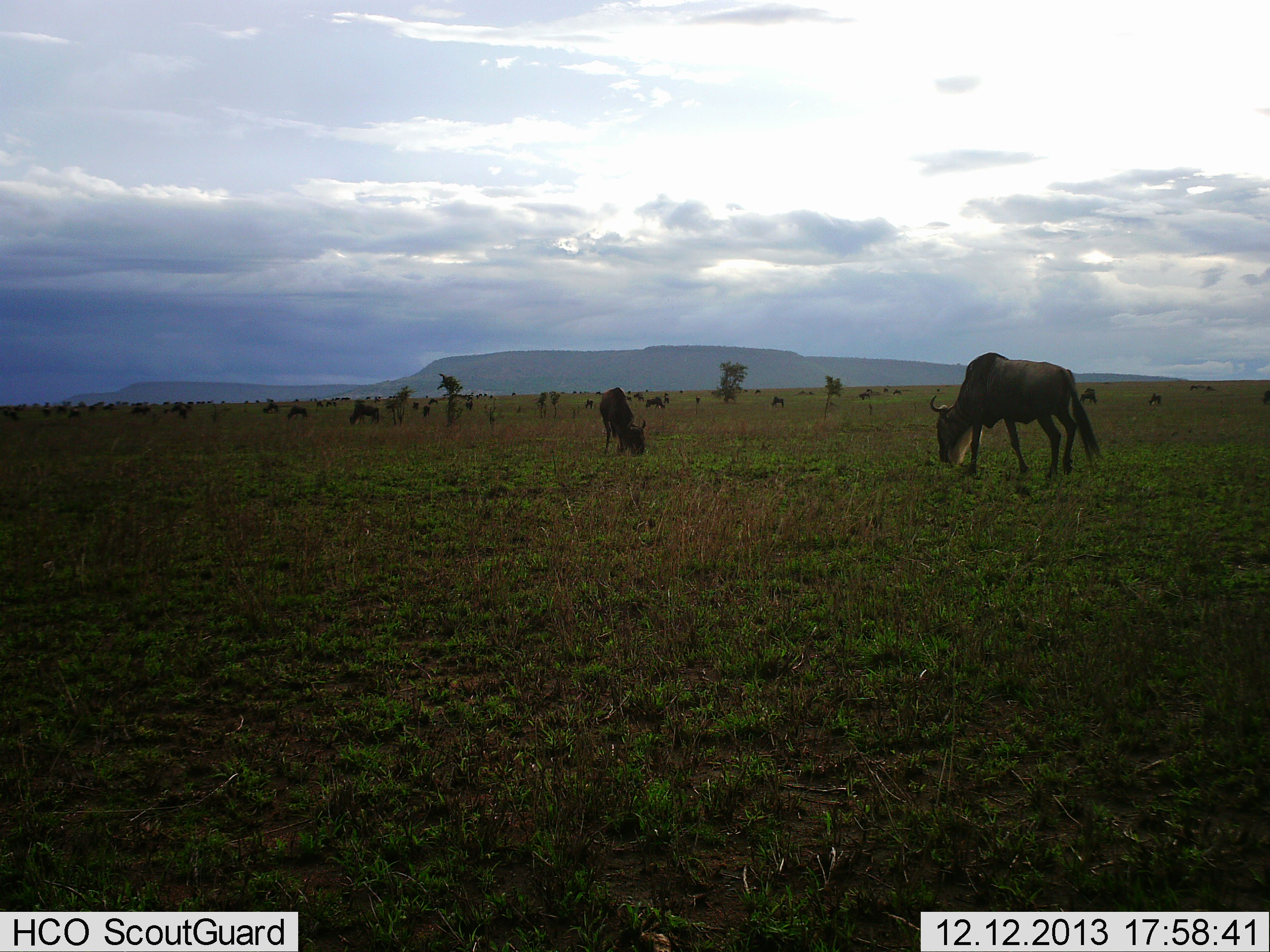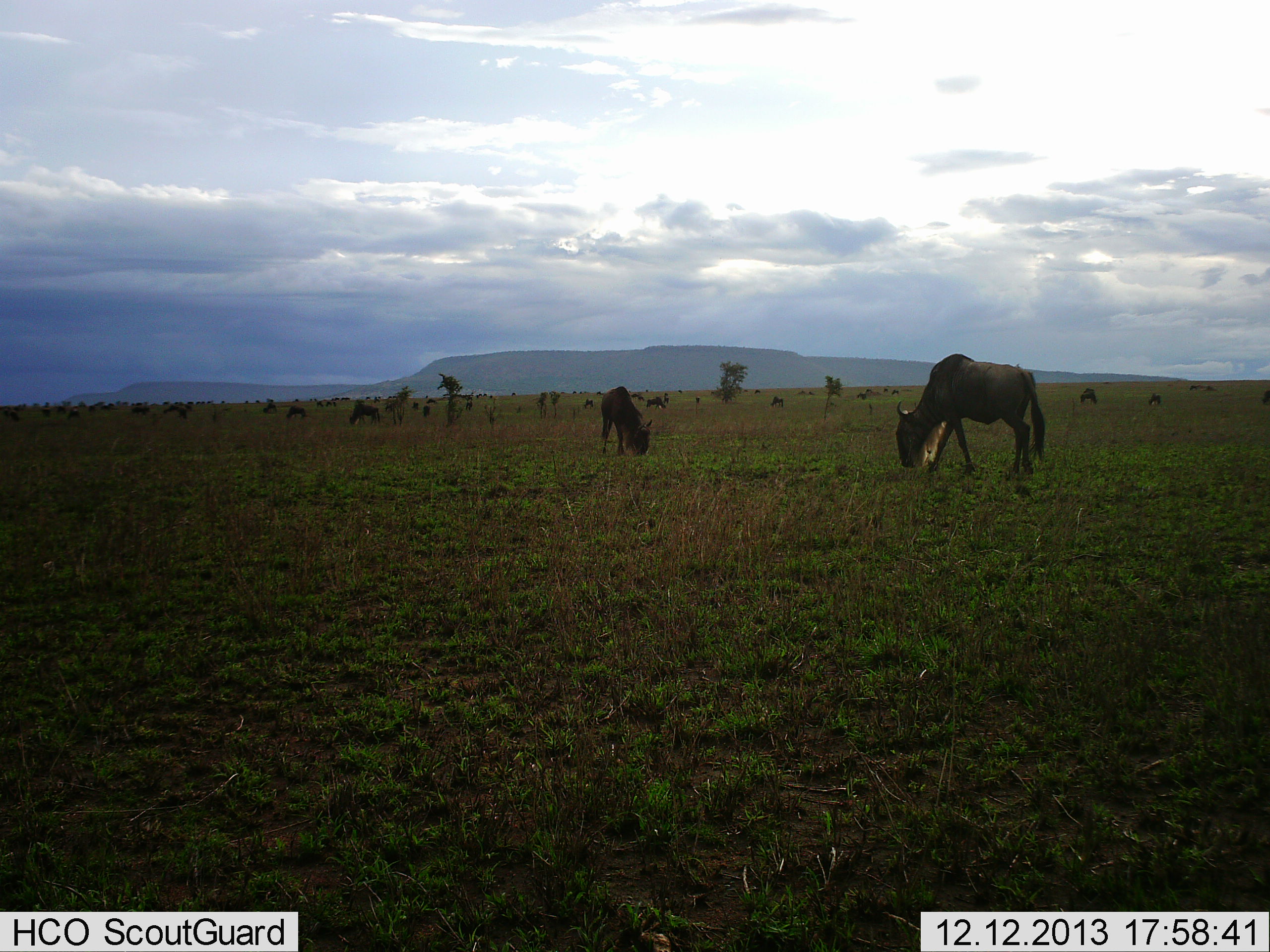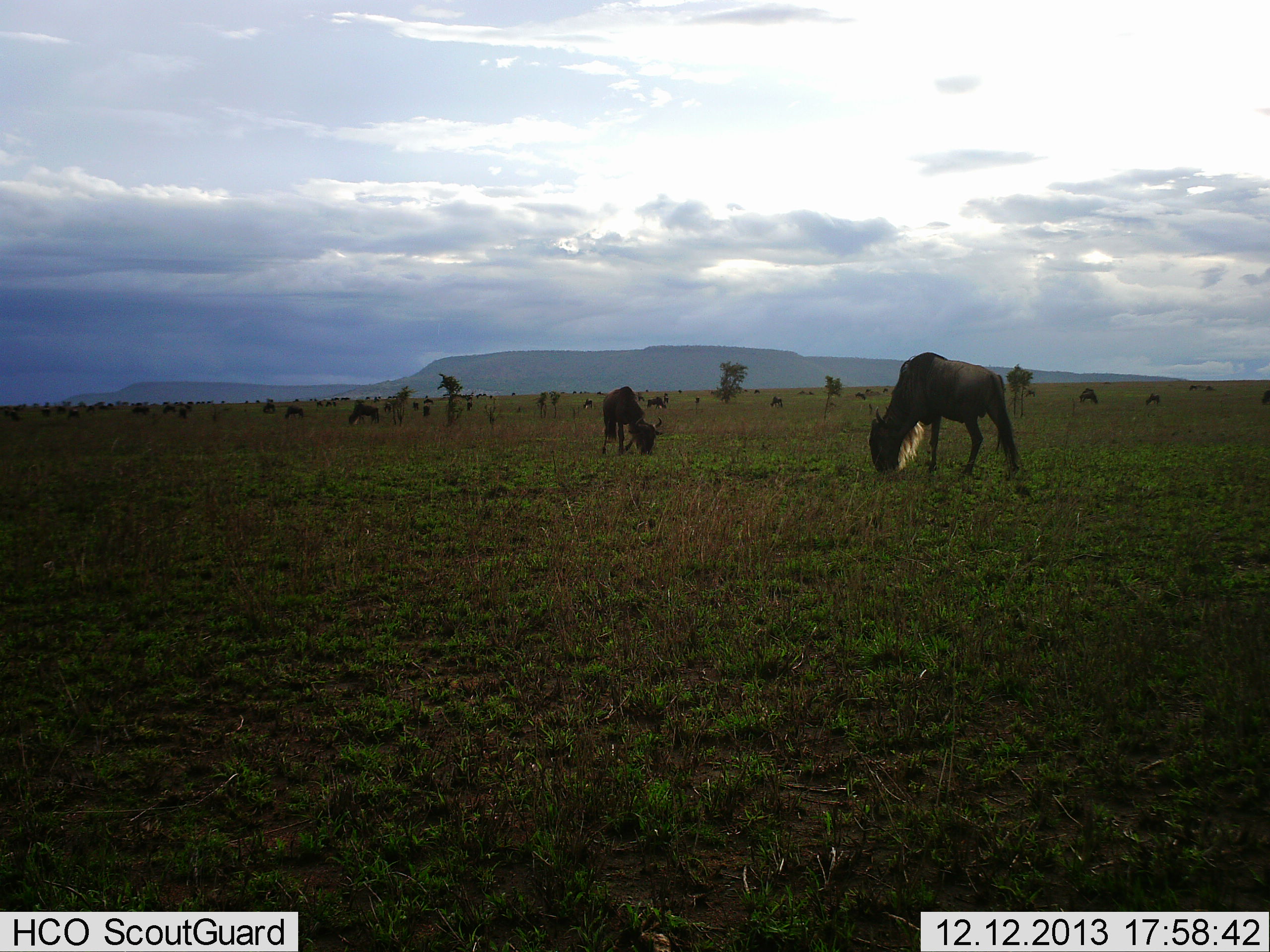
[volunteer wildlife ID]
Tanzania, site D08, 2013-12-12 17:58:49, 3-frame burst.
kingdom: Animalia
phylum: Chordata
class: Mammalia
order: Artiodactyla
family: Bovidae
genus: Connochaetes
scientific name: Connochaetes taurinus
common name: blue wildebeest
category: wildebeest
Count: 11-50.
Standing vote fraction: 40%.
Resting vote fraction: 0%.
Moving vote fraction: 20%.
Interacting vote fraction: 10%.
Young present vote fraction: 0%.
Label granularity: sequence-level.